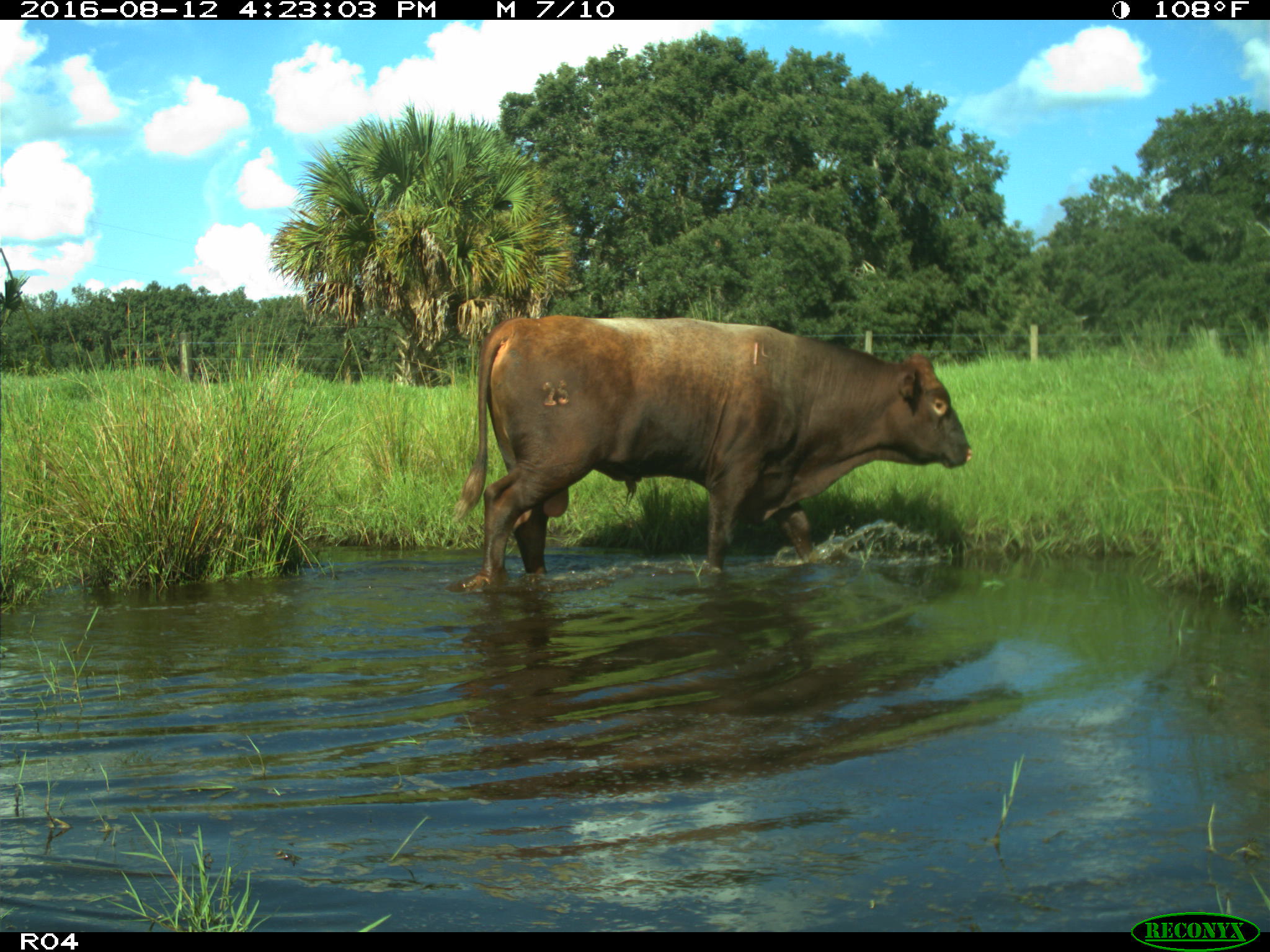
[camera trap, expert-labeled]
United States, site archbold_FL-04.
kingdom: Animalia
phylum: Chordata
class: Mammalia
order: Artiodactyla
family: Bovidae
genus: Bos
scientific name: Bos taurus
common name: domestic cow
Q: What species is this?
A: Bos taurus (domestic cow).